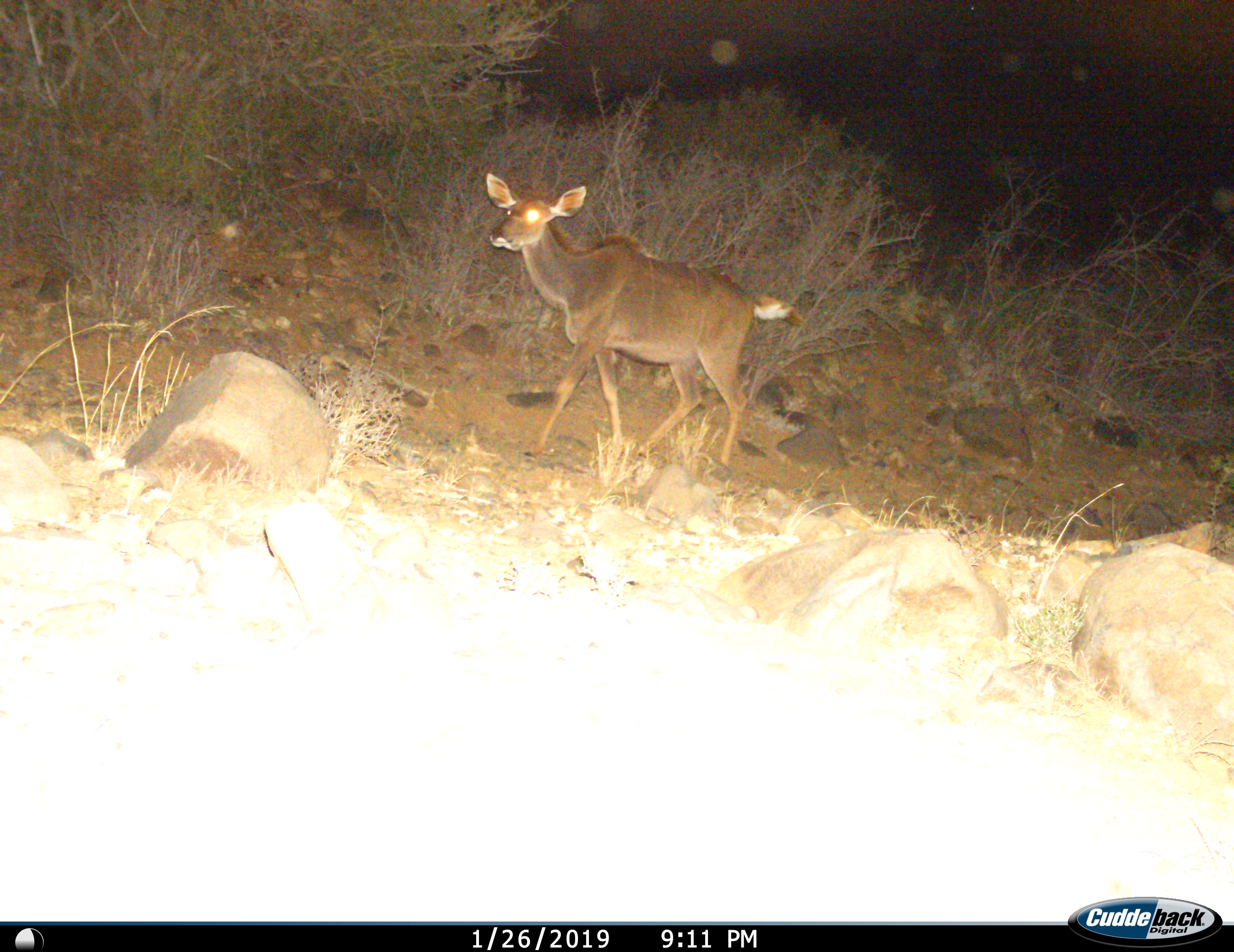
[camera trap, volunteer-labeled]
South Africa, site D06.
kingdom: Animalia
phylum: Chordata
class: Mammalia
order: Artiodactyla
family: Bovidae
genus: Tragelaphus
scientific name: Tragelaphus strepsiceros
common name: greater kudu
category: kudu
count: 1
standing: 0%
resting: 0%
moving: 100%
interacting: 0%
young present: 0%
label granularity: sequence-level